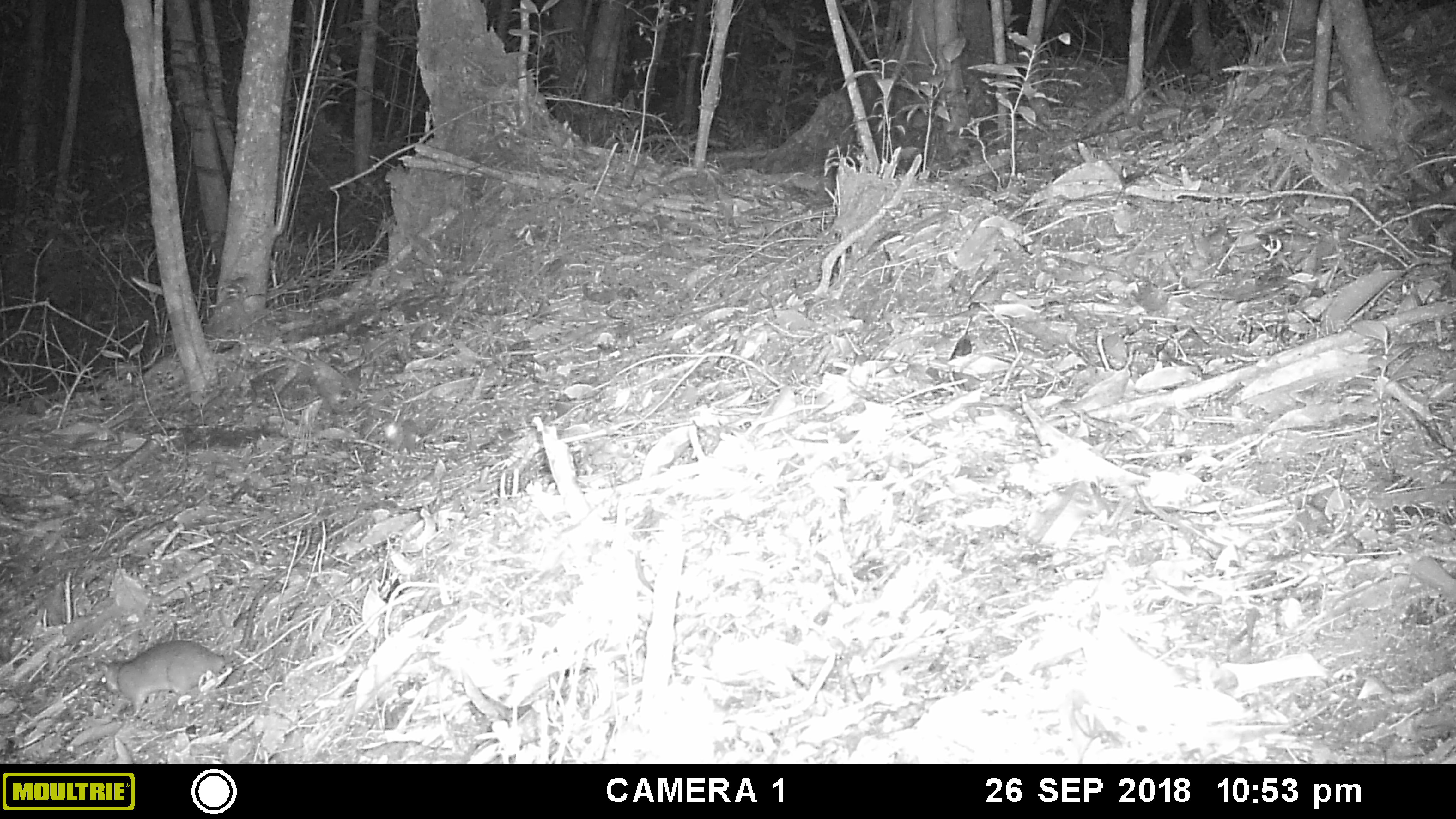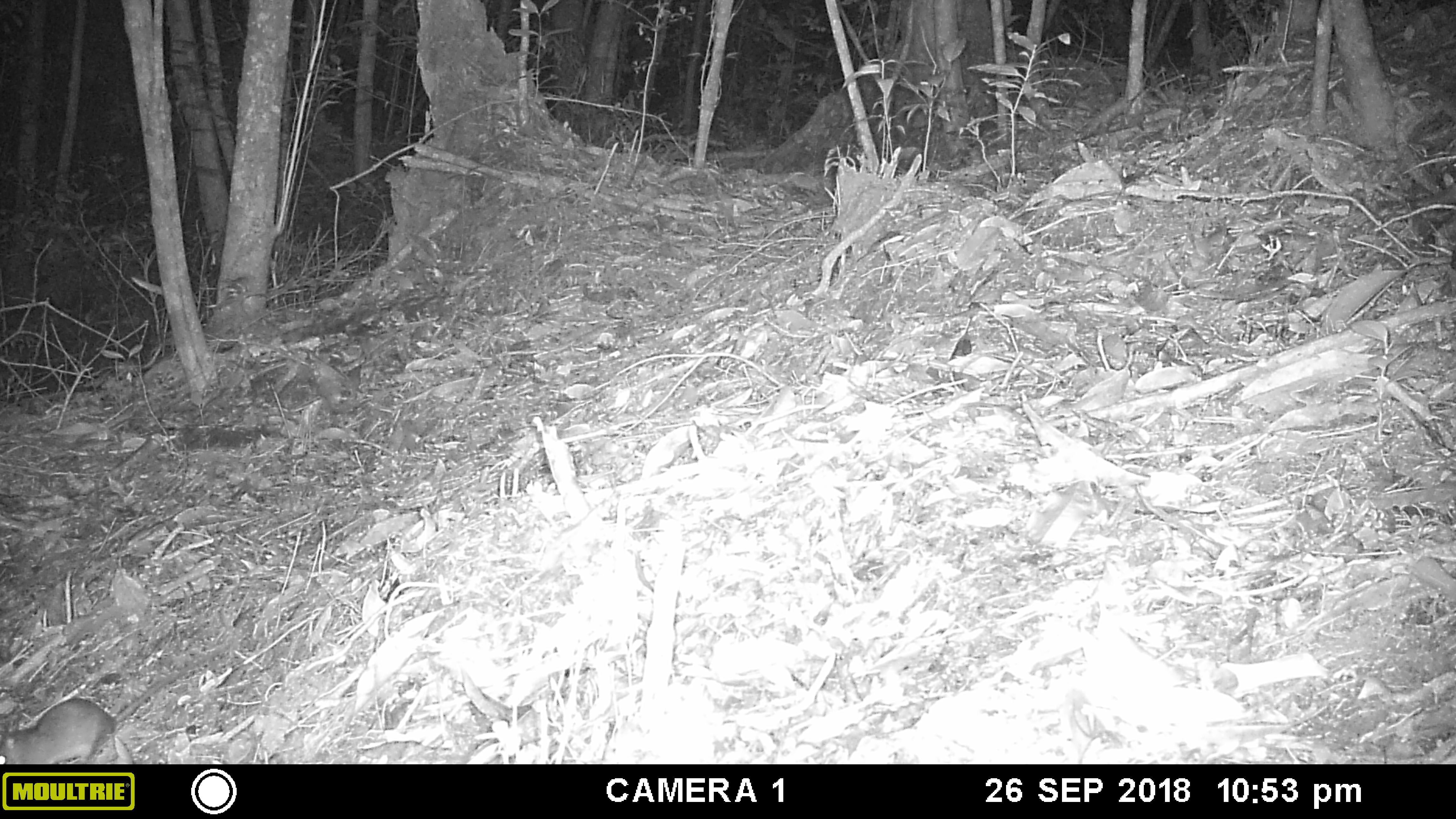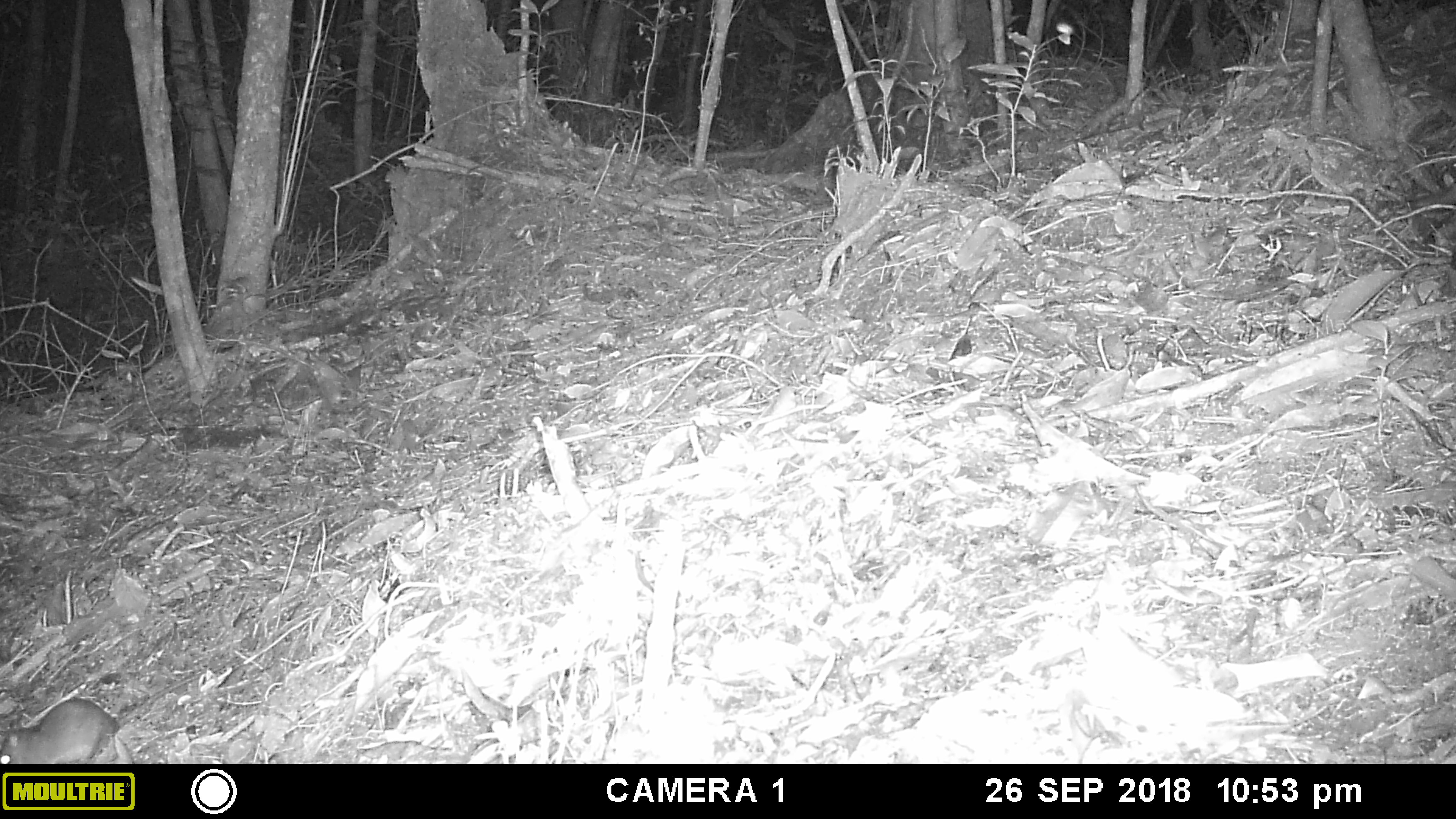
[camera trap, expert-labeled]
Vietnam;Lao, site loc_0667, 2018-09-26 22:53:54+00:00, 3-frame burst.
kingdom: Animalia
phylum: Chordata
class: Mammalia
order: Rodentia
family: Muridae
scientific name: Muridae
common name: old-world mice and rats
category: unidentified murid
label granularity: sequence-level